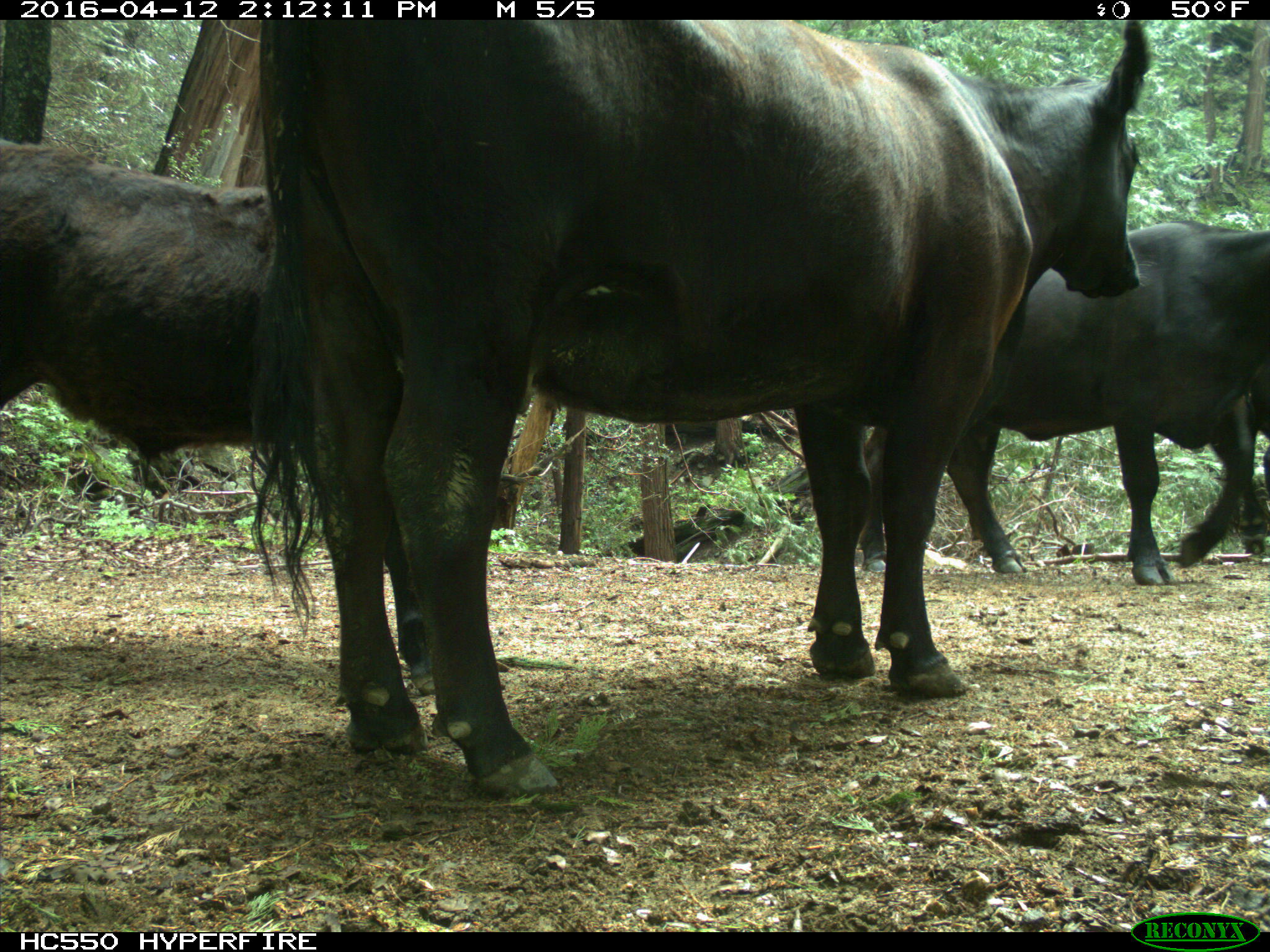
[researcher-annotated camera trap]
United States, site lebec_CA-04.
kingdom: Animalia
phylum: Chordata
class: Mammalia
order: Artiodactyla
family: Bovidae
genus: Bos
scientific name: Bos taurus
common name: domestic cow